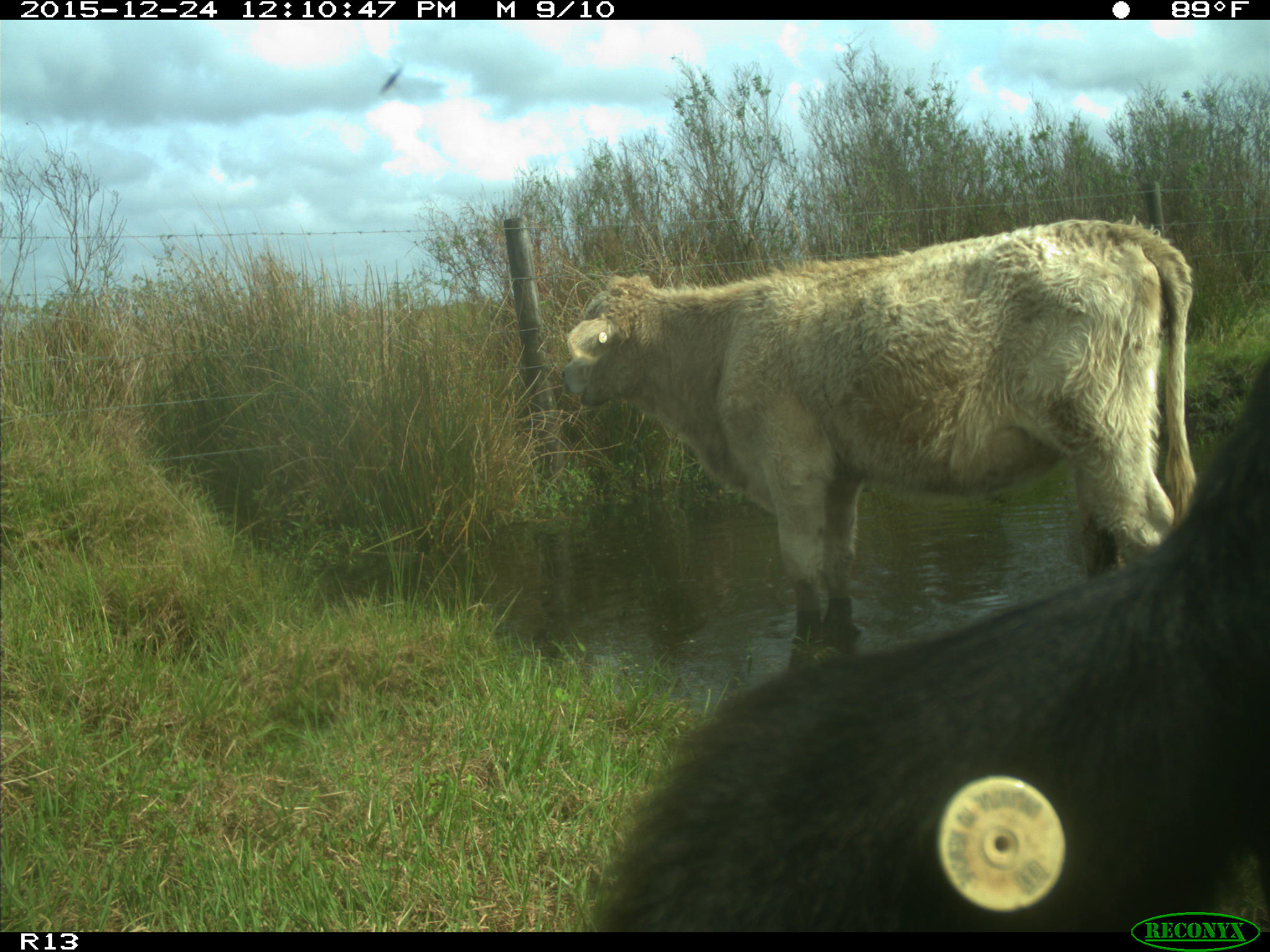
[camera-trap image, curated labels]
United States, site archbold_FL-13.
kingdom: Animalia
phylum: Chordata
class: Mammalia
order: Artiodactyla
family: Bovidae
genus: Bos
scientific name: Bos taurus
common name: domestic cow